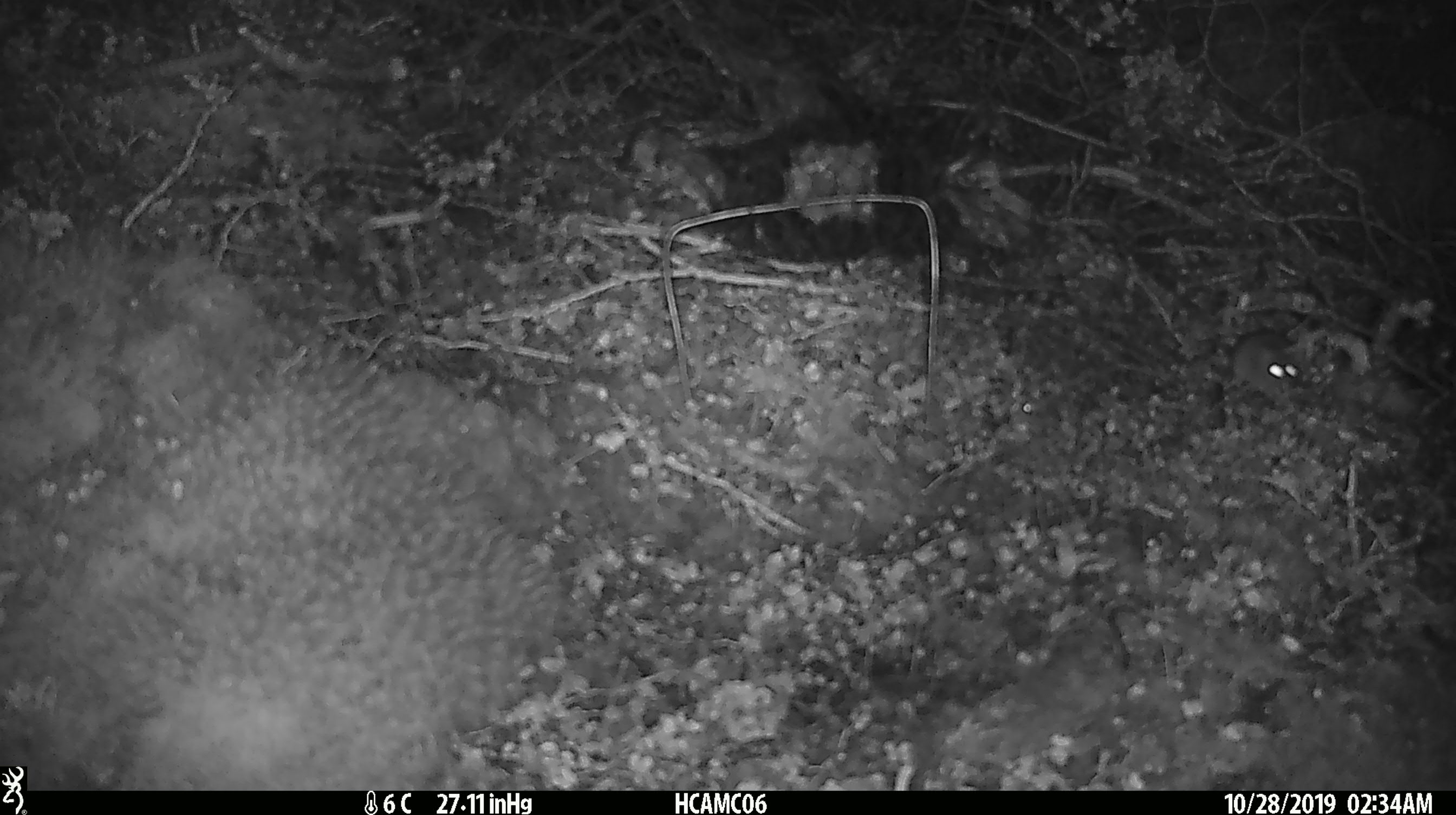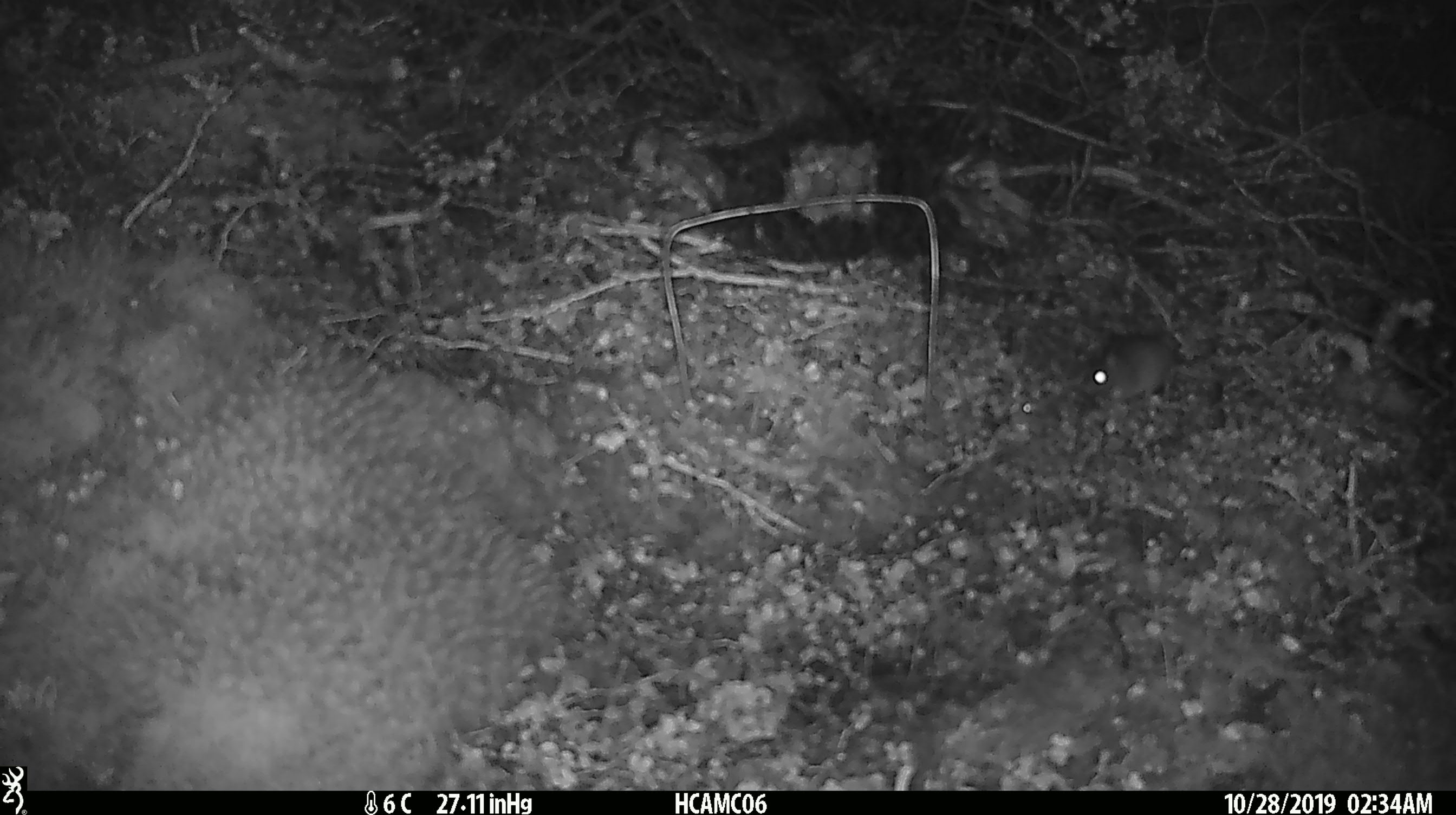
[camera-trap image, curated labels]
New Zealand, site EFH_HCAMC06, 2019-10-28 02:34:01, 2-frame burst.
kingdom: Animalia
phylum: Chordata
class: Mammalia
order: Rodentia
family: Muridae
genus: Mus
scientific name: Mus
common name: mouse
Mouse (Mus).